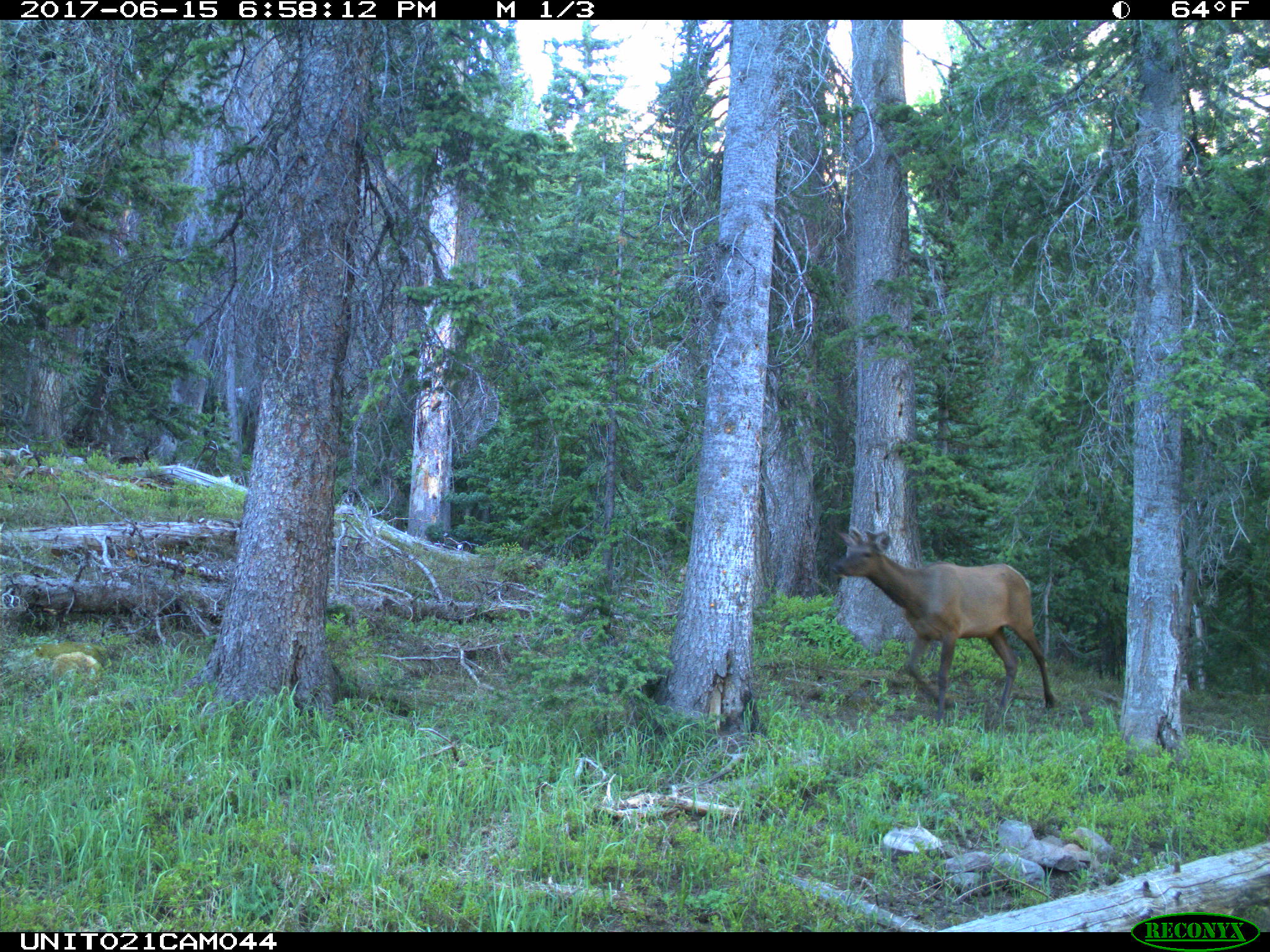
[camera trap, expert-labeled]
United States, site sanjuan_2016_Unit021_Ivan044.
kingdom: Animalia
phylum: Chordata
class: Mammalia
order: Artiodactyla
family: Cervidae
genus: Cervus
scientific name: Cervus elaphus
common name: red deer